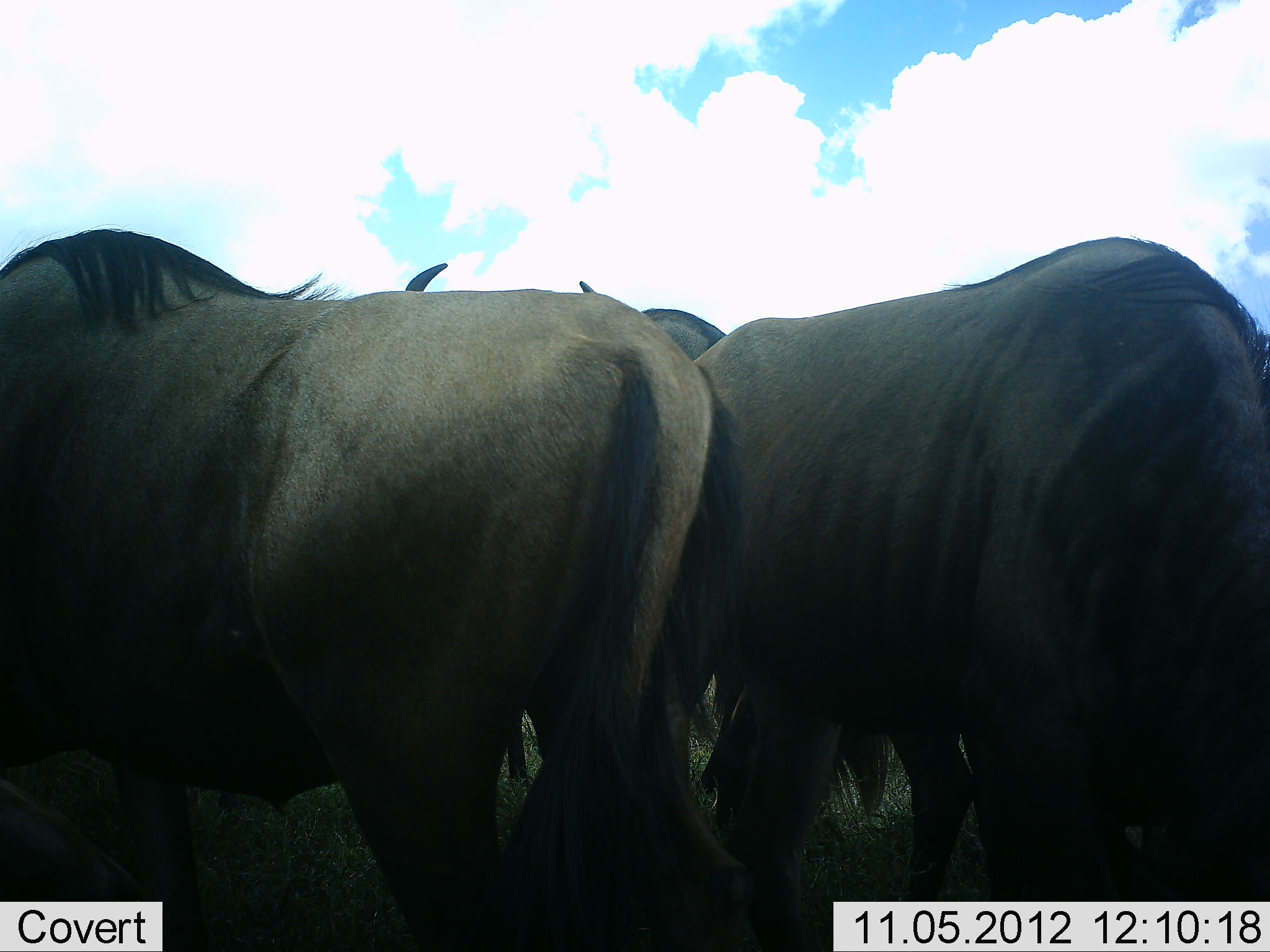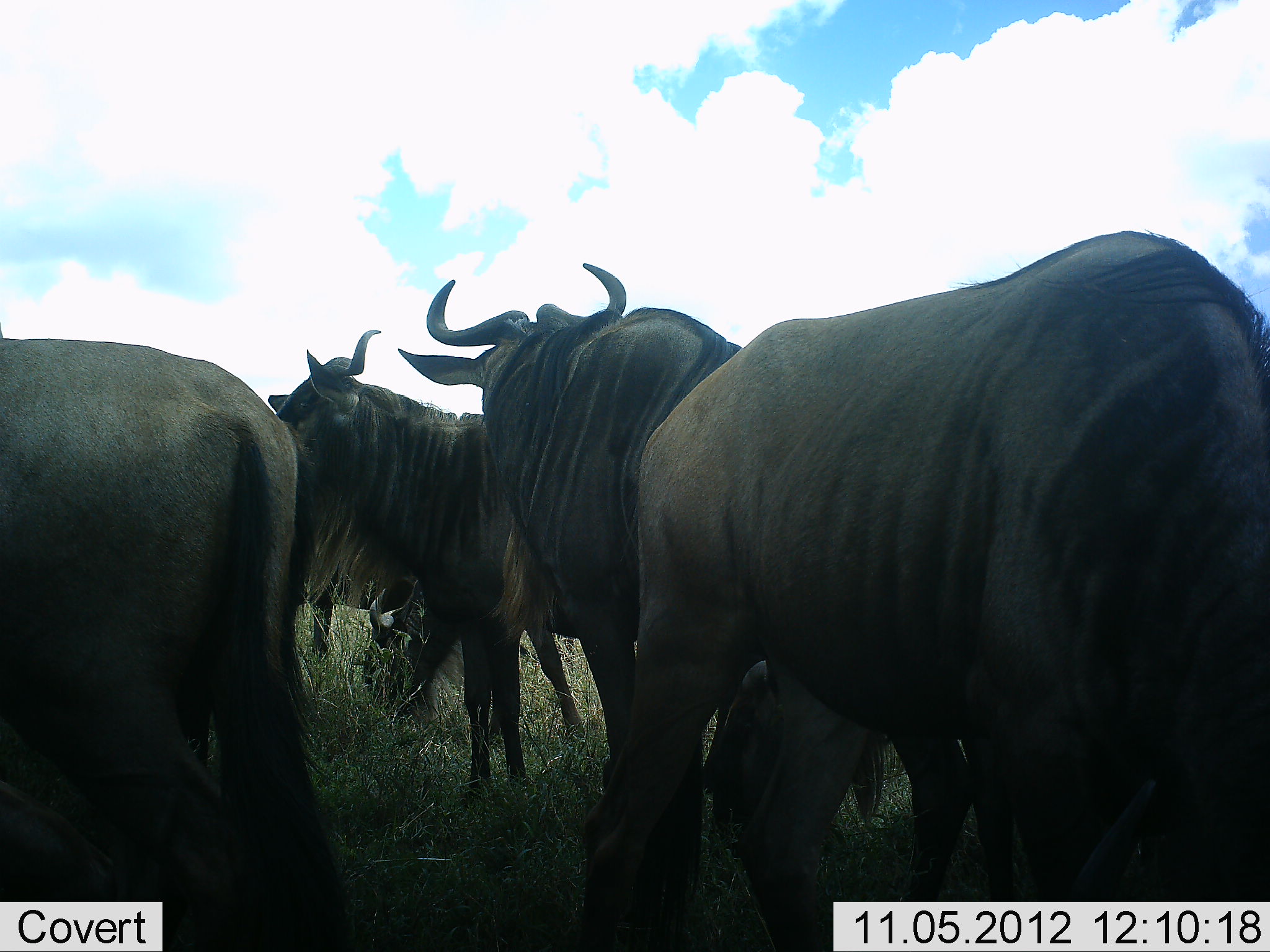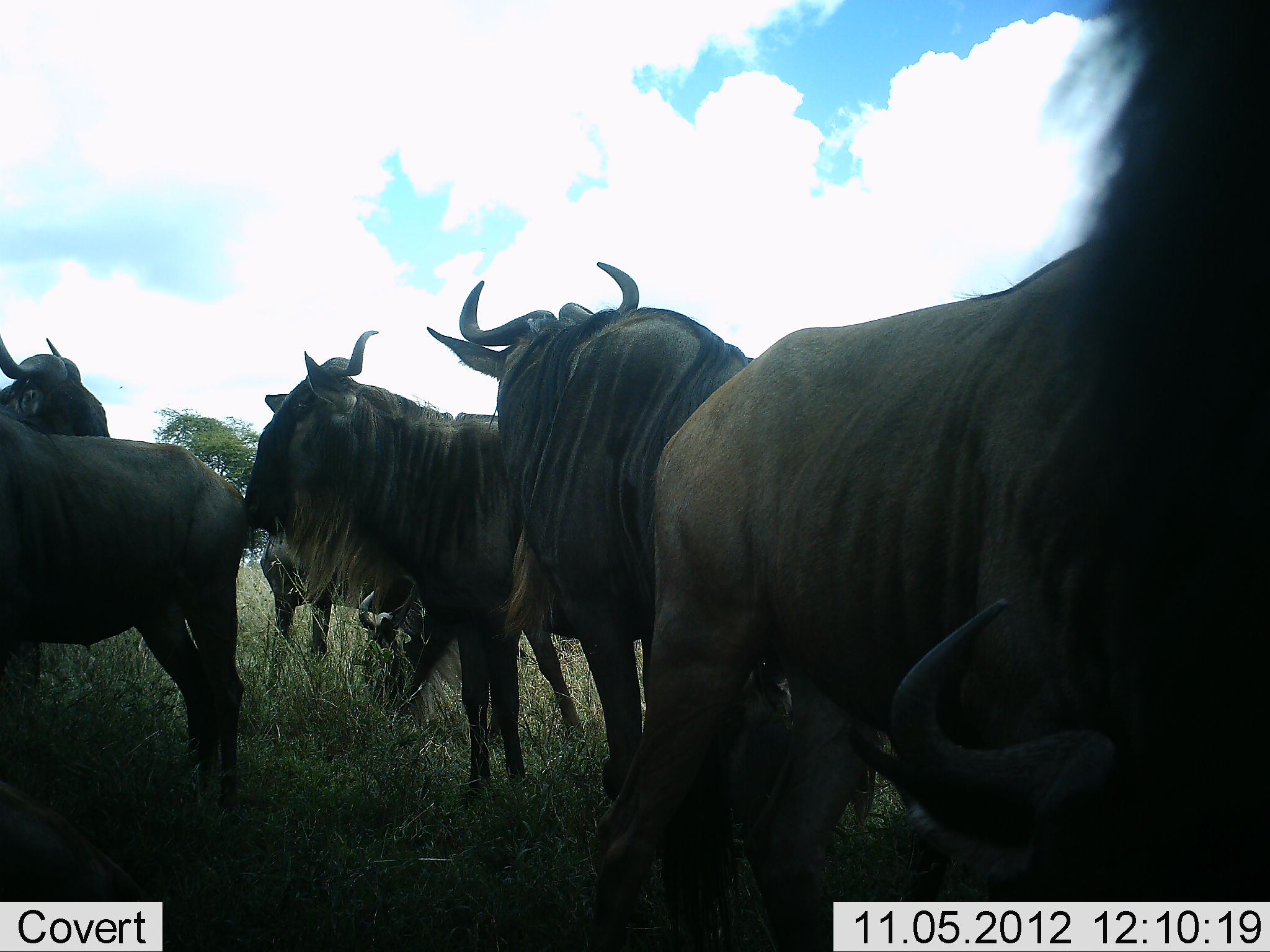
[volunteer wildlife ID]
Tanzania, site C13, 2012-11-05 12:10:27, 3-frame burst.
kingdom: Animalia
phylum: Chordata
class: Mammalia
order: Artiodactyla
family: Bovidae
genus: Connochaetes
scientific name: Connochaetes taurinus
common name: blue wildebeest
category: wildebeest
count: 7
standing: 80%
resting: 10%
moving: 60%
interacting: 10%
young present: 0%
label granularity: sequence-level